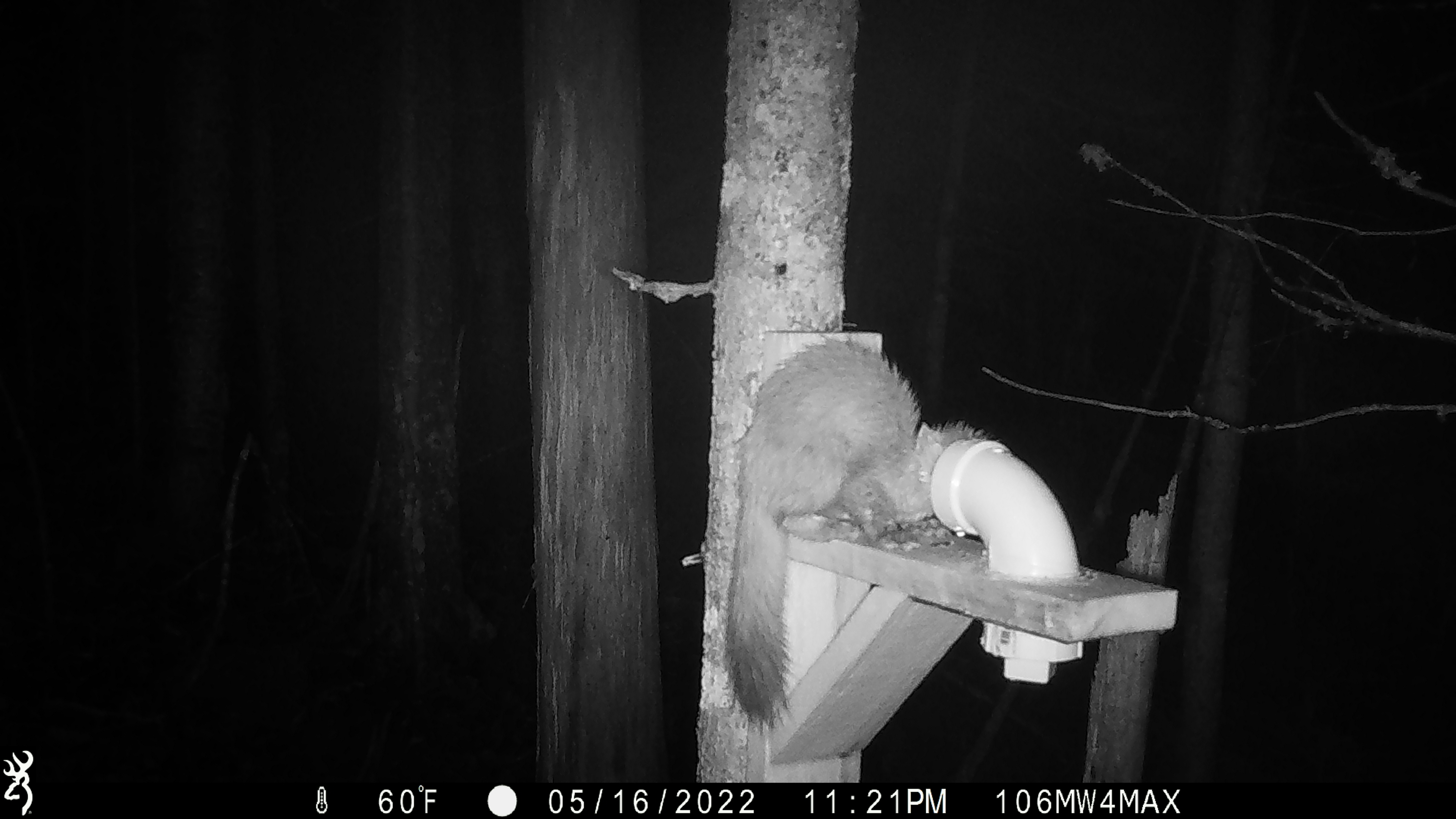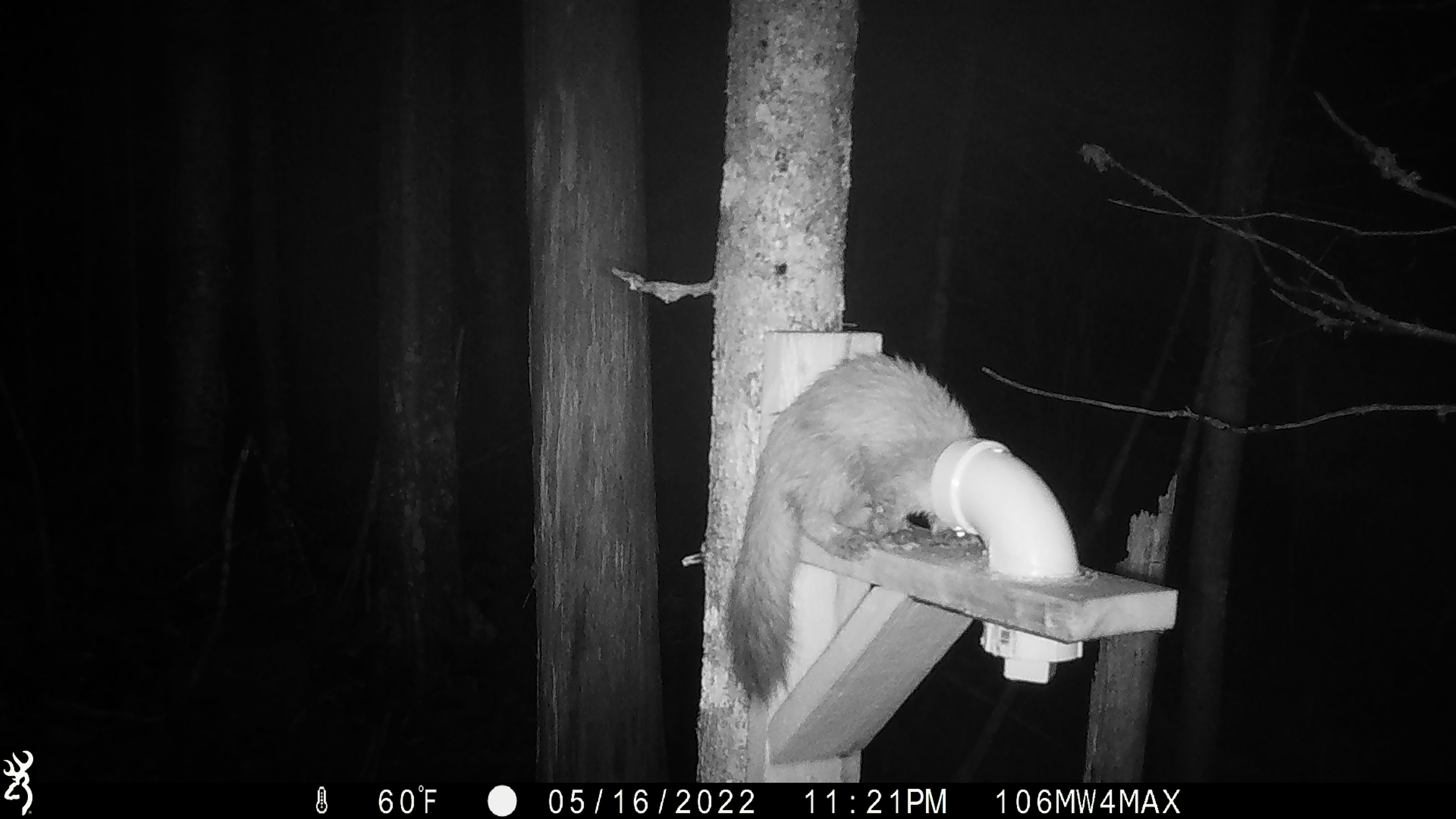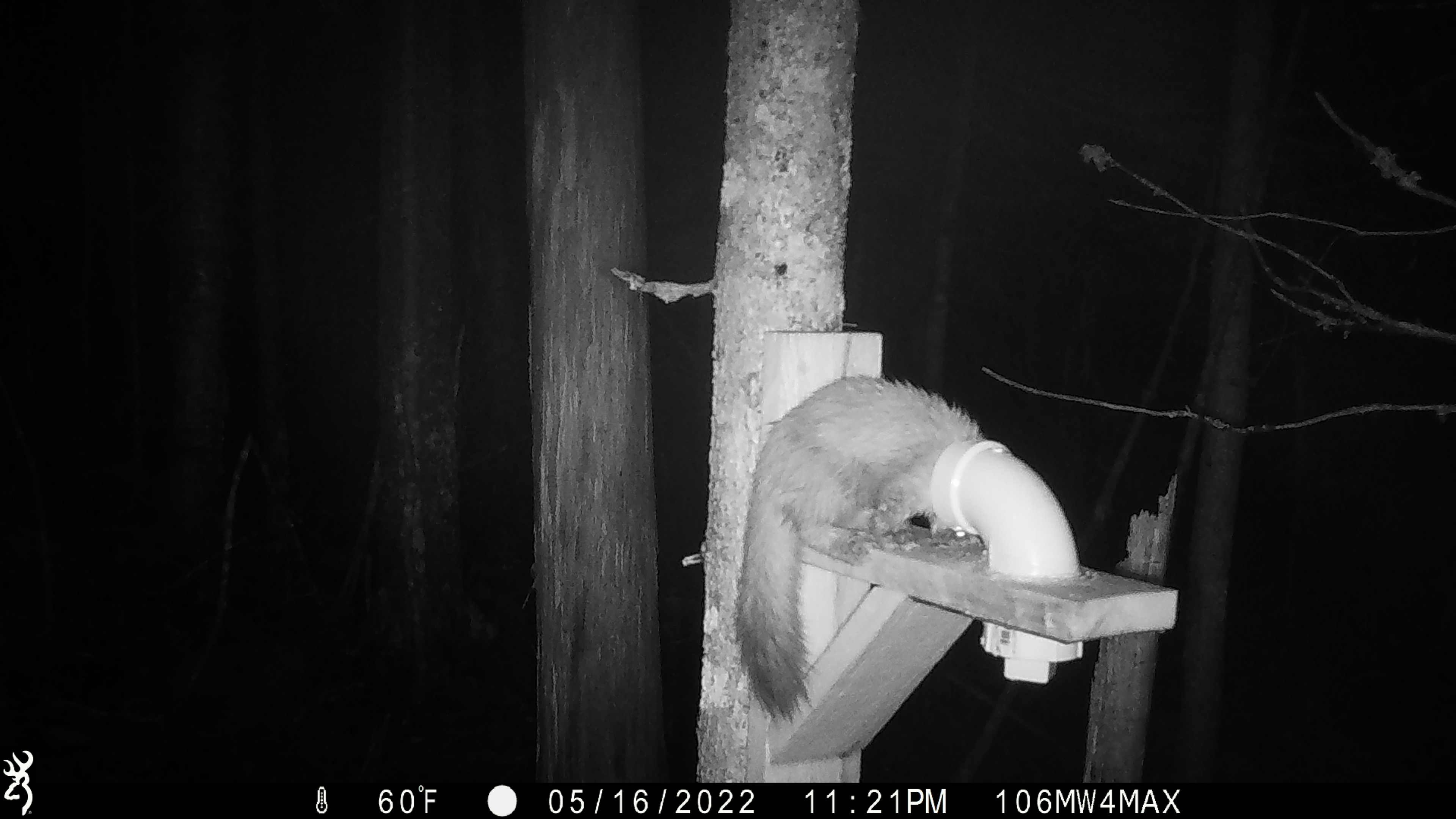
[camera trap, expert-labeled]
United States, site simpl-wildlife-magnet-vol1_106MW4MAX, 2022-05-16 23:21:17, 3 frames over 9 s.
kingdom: Animalia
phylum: Chordata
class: Mammalia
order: Carnivora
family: Mustelidae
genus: Martes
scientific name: Martes americana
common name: american marten